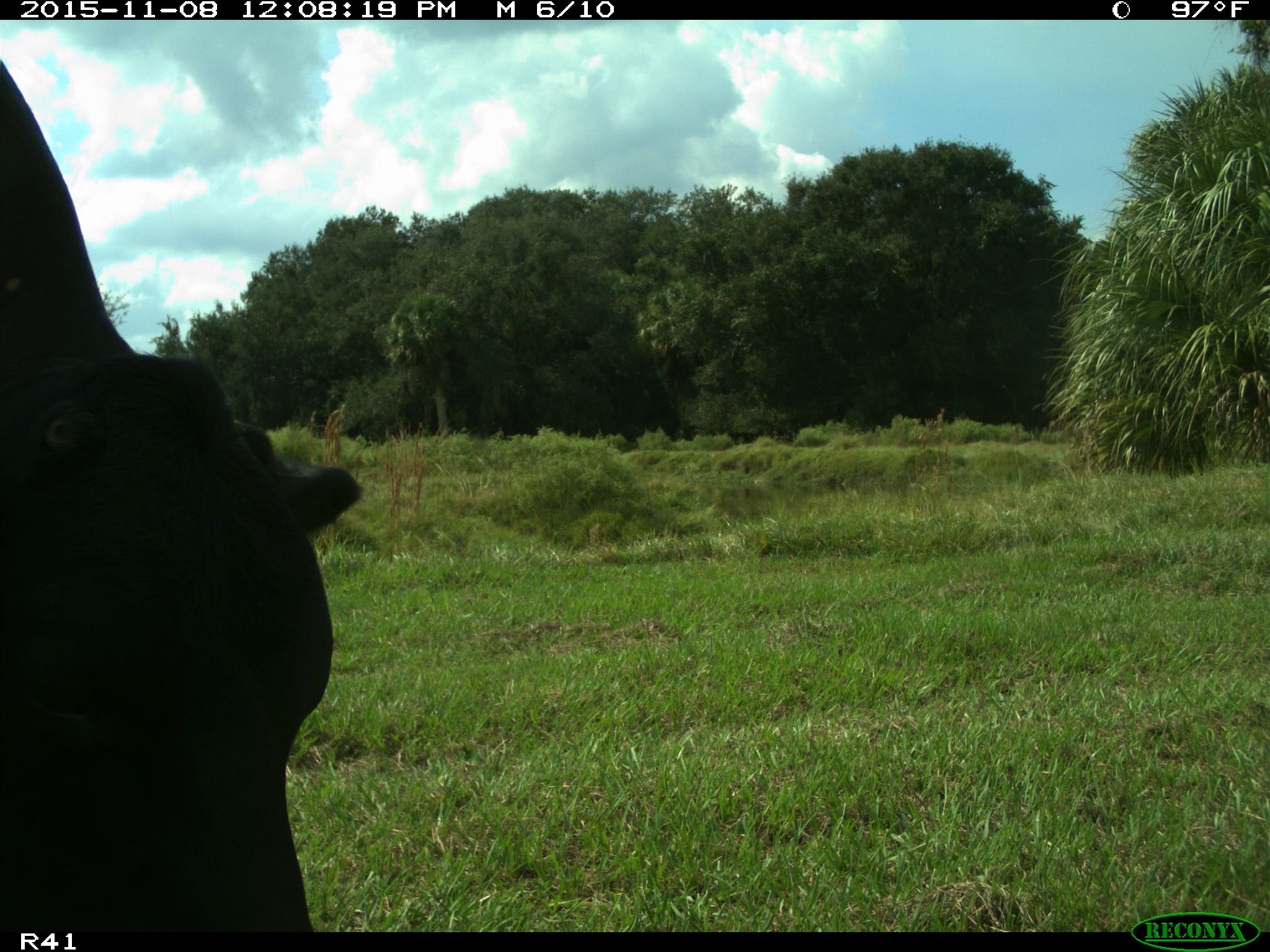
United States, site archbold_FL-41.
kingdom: Animalia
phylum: Chordata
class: Mammalia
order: Artiodactyla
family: Bovidae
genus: Bos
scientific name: Bos taurus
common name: domestic cow